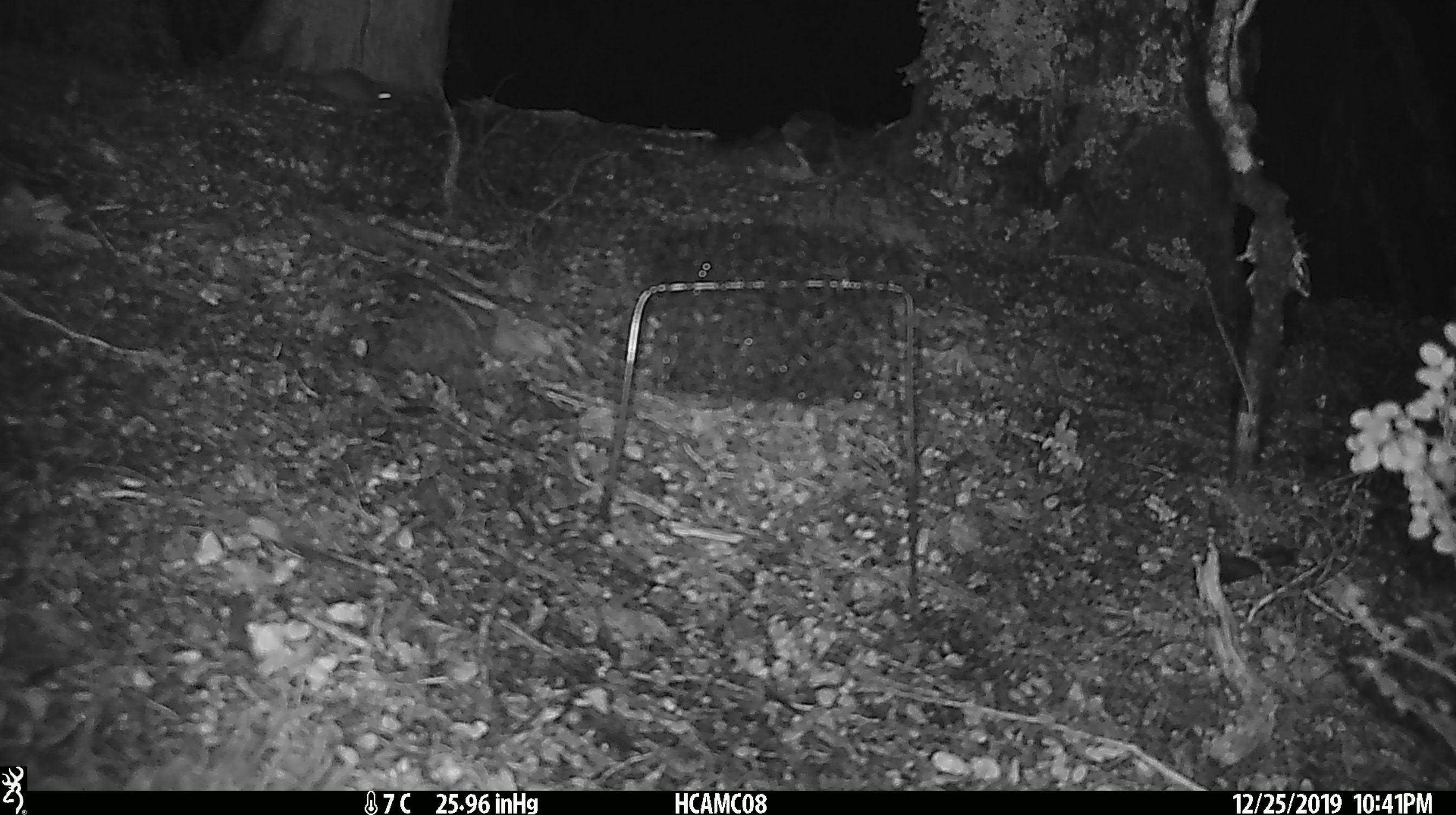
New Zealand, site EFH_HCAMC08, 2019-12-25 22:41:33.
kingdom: Animalia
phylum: Chordata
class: Mammalia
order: Rodentia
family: Muridae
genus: Mus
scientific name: Mus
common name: mouse